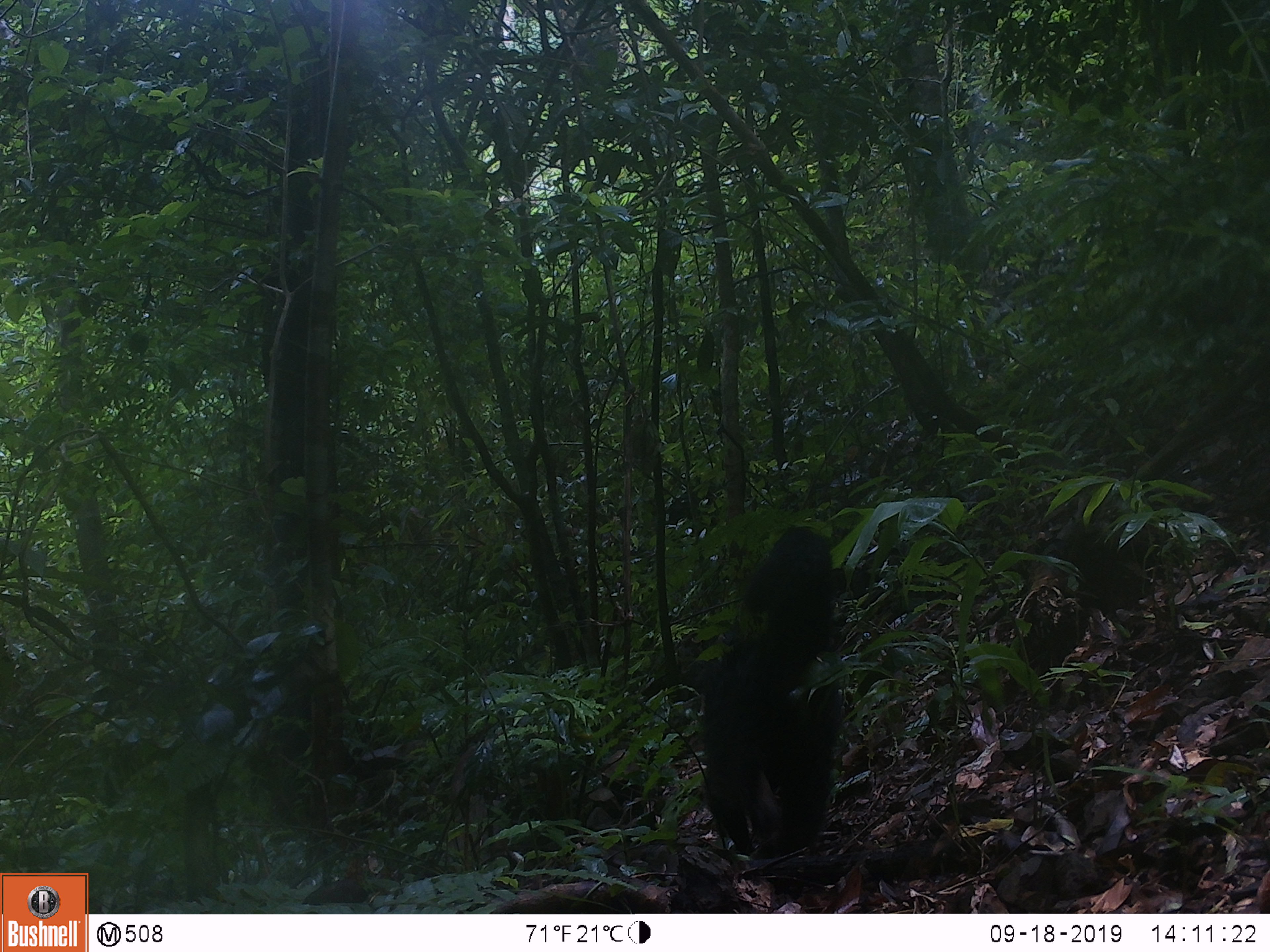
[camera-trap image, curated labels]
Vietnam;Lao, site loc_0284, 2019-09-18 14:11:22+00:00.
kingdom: Animalia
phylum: Chordata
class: Mammalia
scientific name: Mammalia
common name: mammal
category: unidentified small mammal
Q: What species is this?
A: Unidentified small mammal (mammal) (Mammalia).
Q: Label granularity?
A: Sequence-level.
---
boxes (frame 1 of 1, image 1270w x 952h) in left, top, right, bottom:
unidentified small mammal: 703, 525, 840, 861